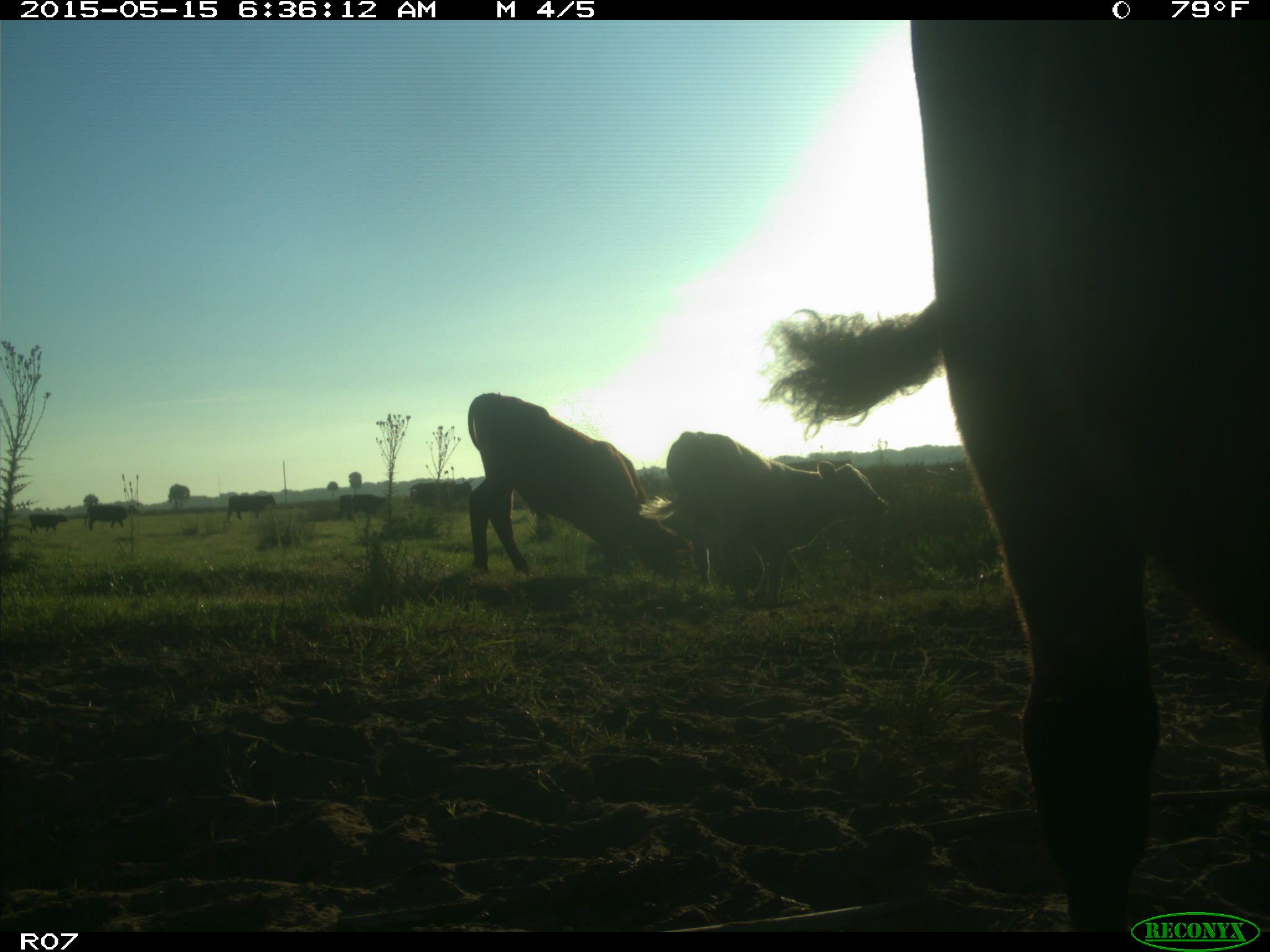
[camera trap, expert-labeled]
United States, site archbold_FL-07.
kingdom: Animalia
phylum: Chordata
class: Mammalia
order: Artiodactyla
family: Bovidae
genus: Bos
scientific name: Bos taurus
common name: domestic cow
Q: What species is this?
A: Bos taurus (domestic cow).